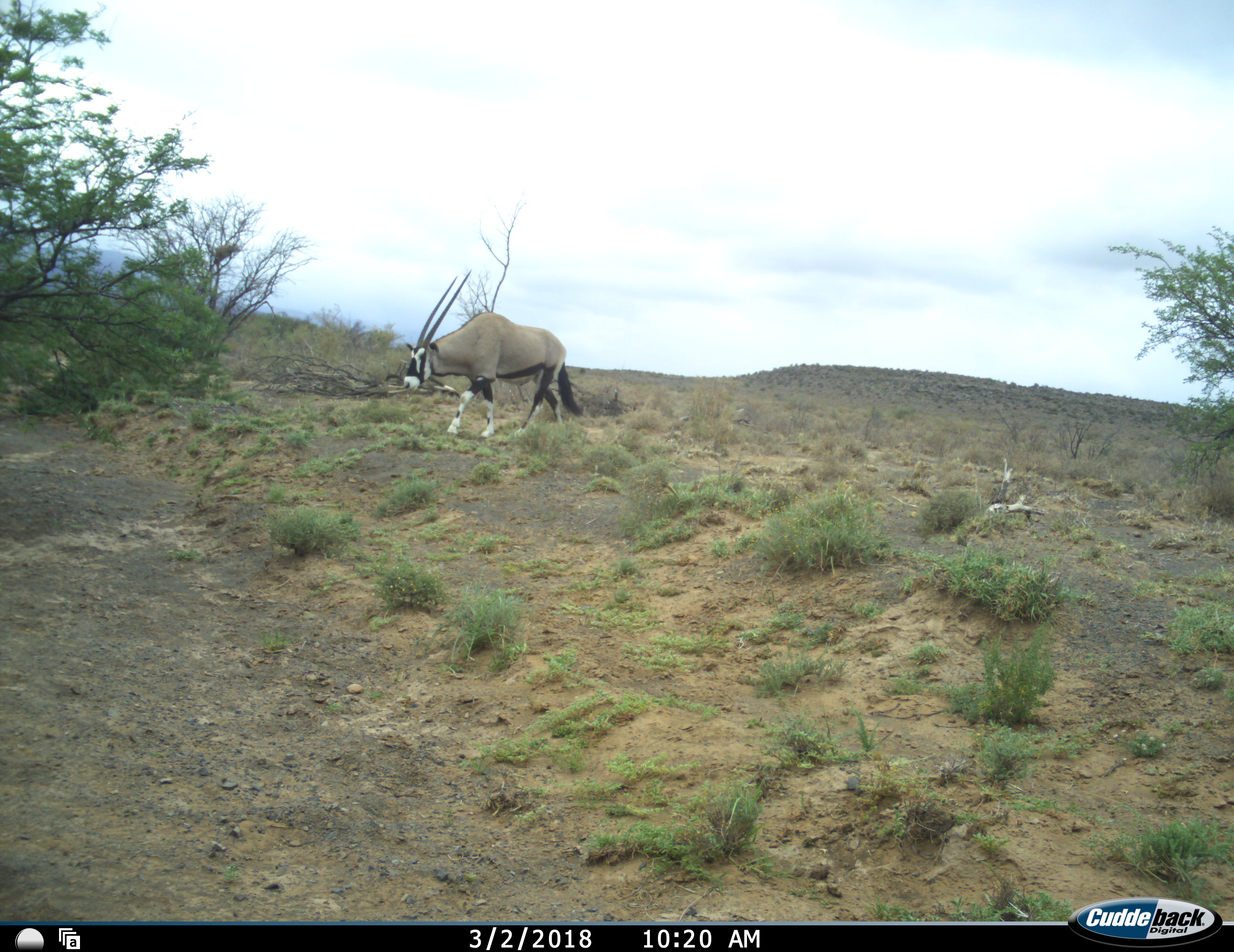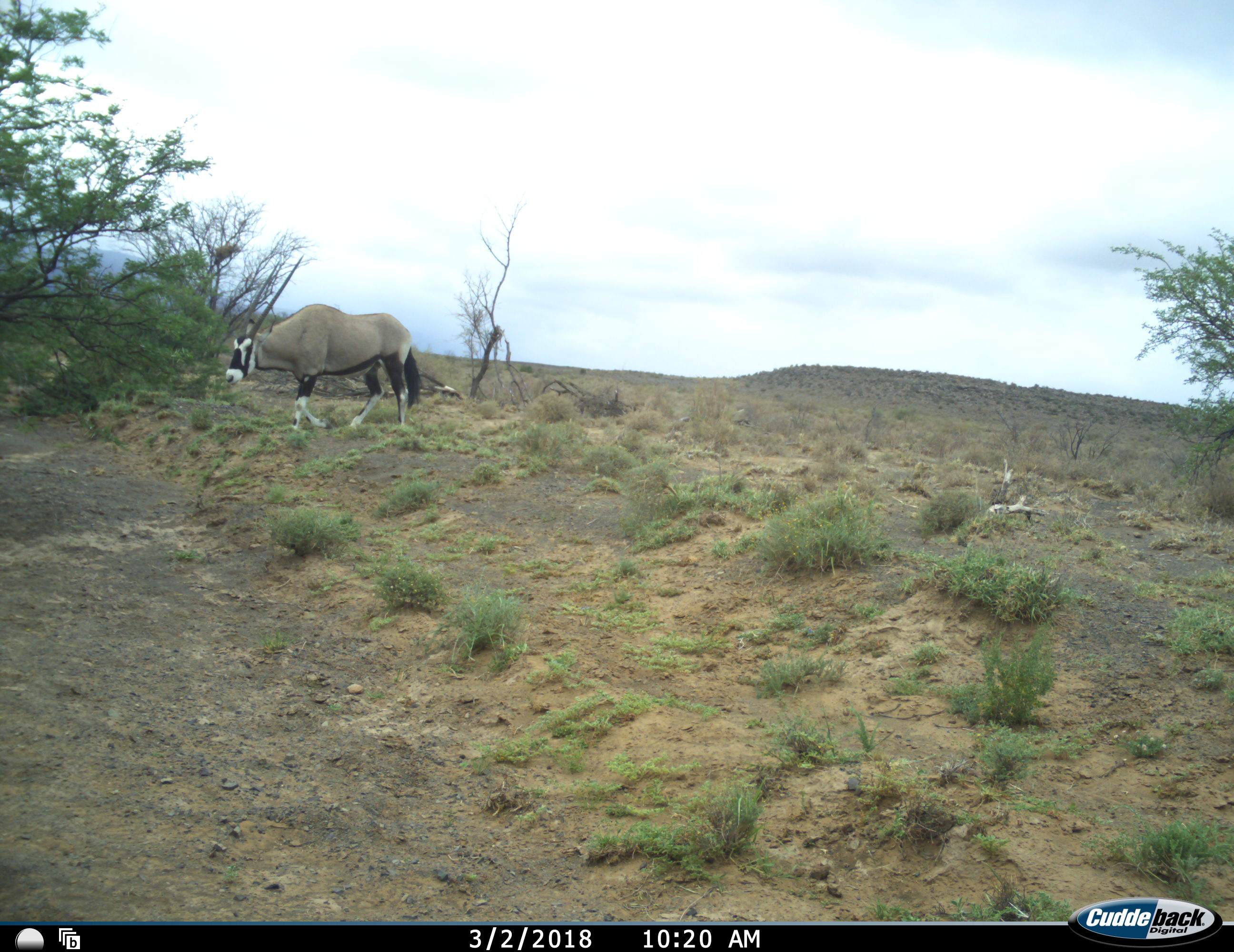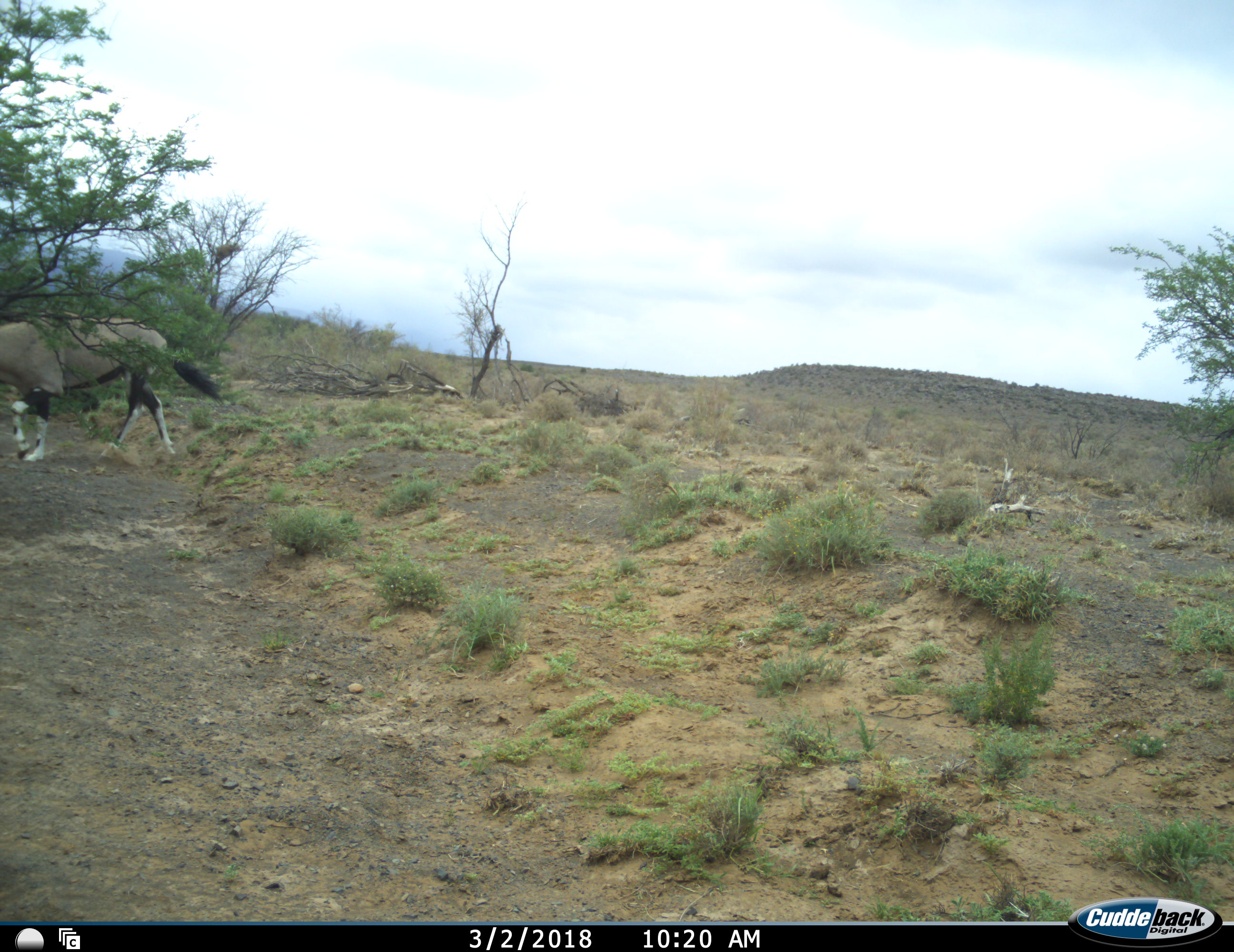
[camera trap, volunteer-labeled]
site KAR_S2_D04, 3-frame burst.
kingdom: Animalia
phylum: Chordata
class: Mammalia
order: Artiodactyla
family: Bovidae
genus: Oryx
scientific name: Oryx gazella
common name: gemsbok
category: oryx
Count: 1.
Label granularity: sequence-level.